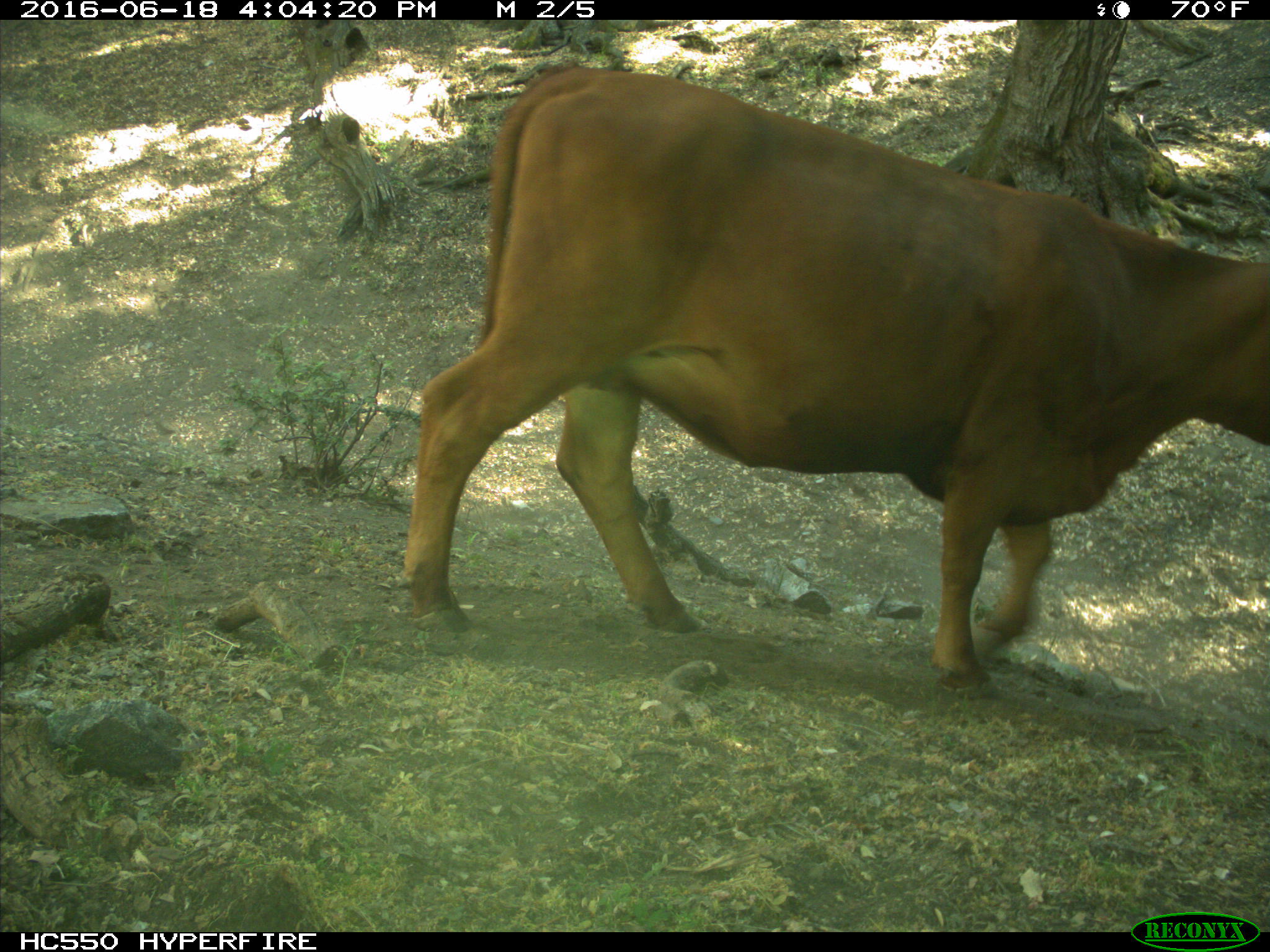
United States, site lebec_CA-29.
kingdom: Animalia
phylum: Chordata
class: Mammalia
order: Artiodactyla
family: Bovidae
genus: Bos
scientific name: Bos taurus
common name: domestic cow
Bos taurus (domestic cow).